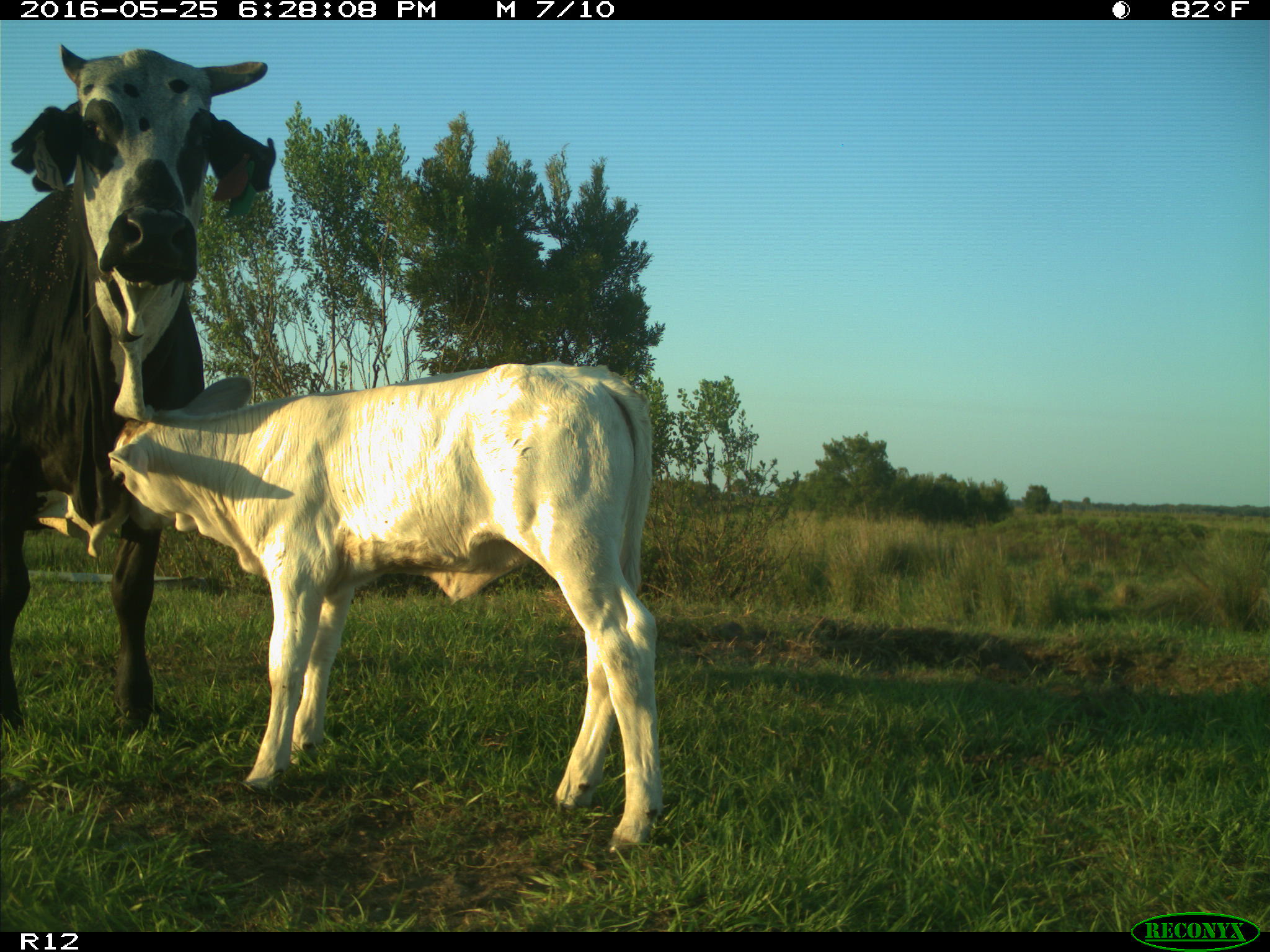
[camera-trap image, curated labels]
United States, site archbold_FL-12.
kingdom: Animalia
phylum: Chordata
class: Mammalia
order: Artiodactyla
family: Bovidae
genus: Bos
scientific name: Bos taurus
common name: domestic cow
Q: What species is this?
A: Bos taurus (domestic cow).